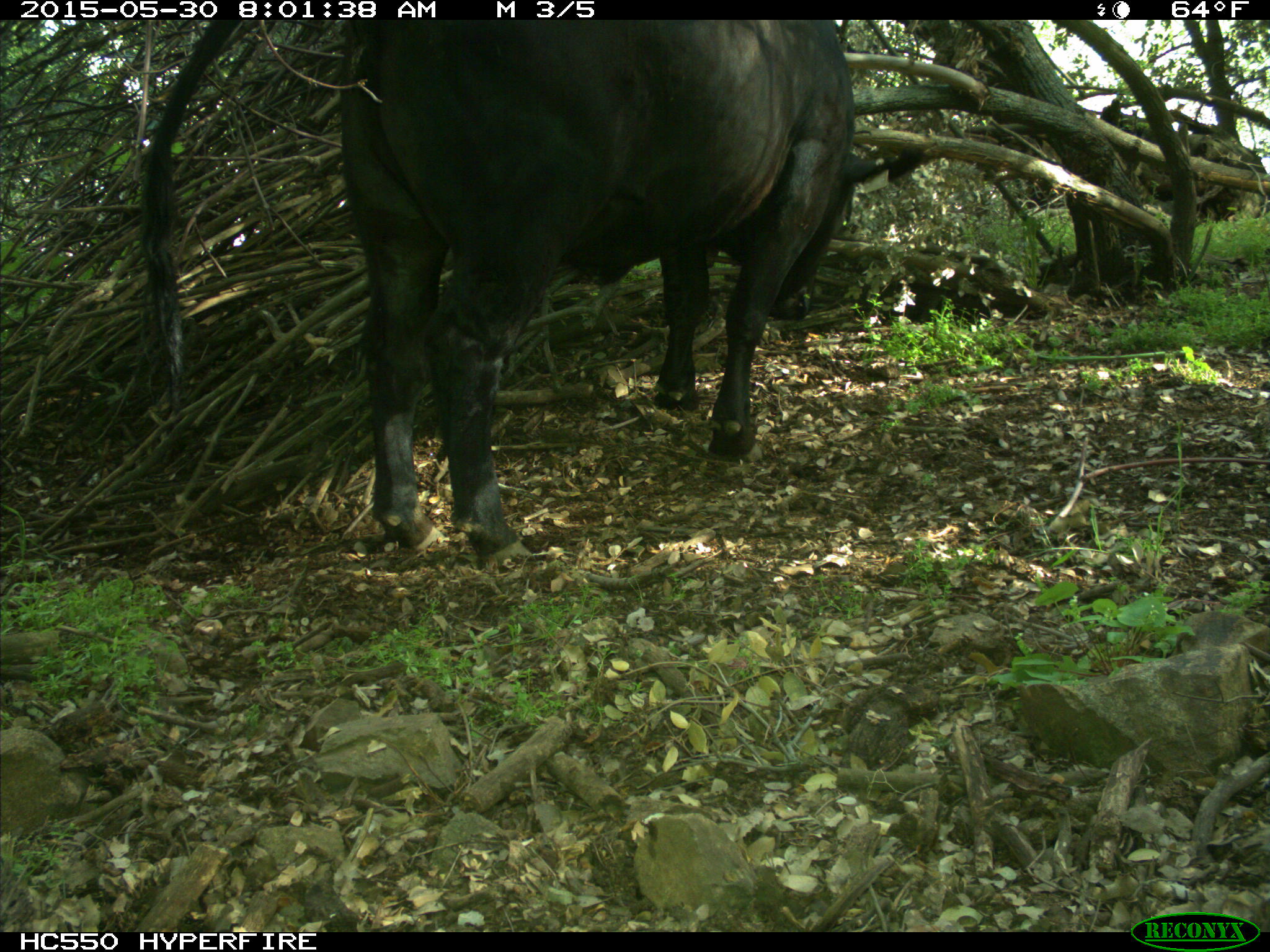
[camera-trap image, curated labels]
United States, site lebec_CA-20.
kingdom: Animalia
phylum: Chordata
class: Mammalia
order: Artiodactyla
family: Bovidae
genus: Bos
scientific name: Bos taurus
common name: domestic cow